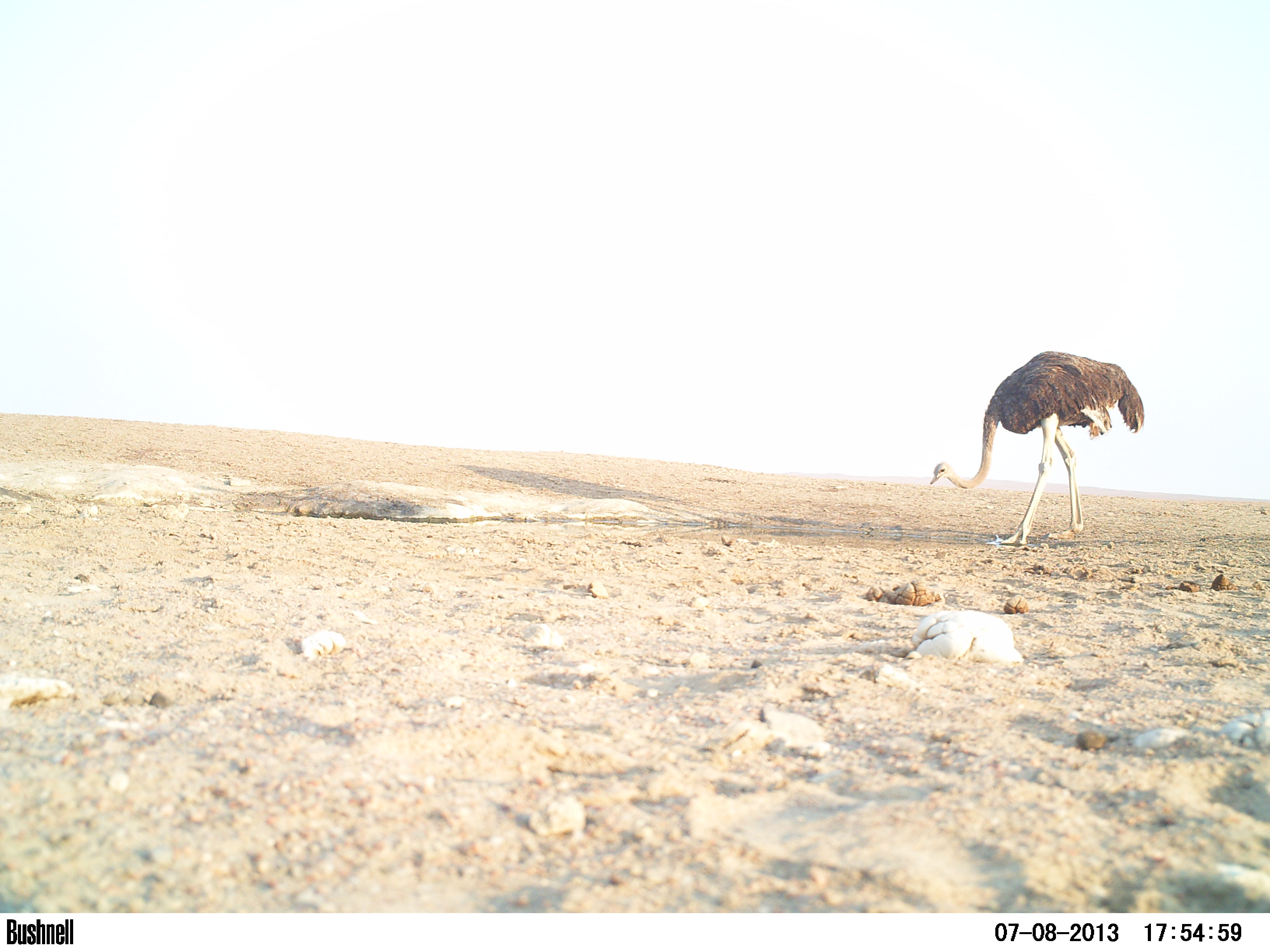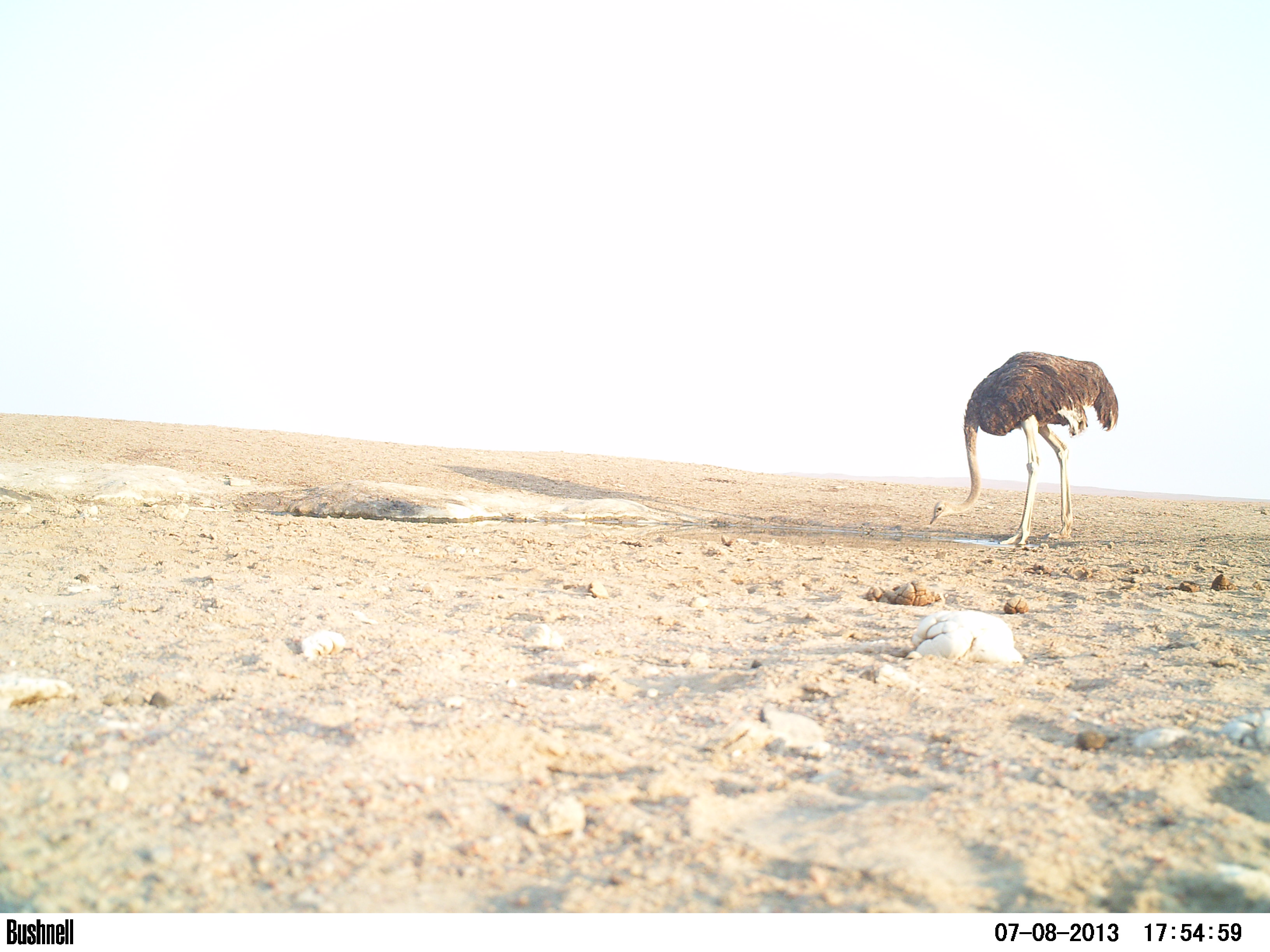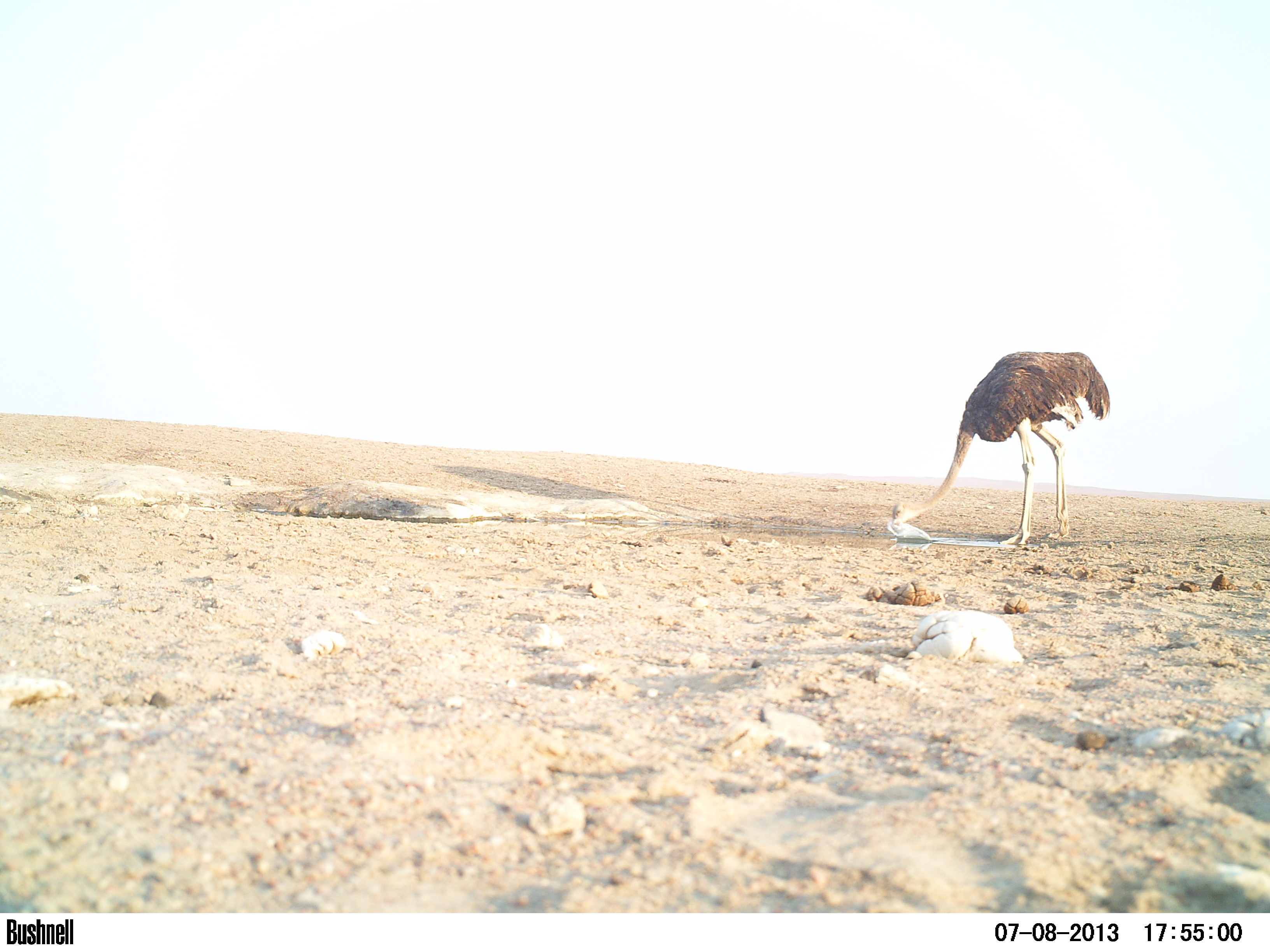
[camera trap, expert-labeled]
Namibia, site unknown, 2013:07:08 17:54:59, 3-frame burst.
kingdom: Animalia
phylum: Chordata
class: Aves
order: Struthioniformes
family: Struthionidae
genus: Struthio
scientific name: Struthio camelus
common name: common ostrich